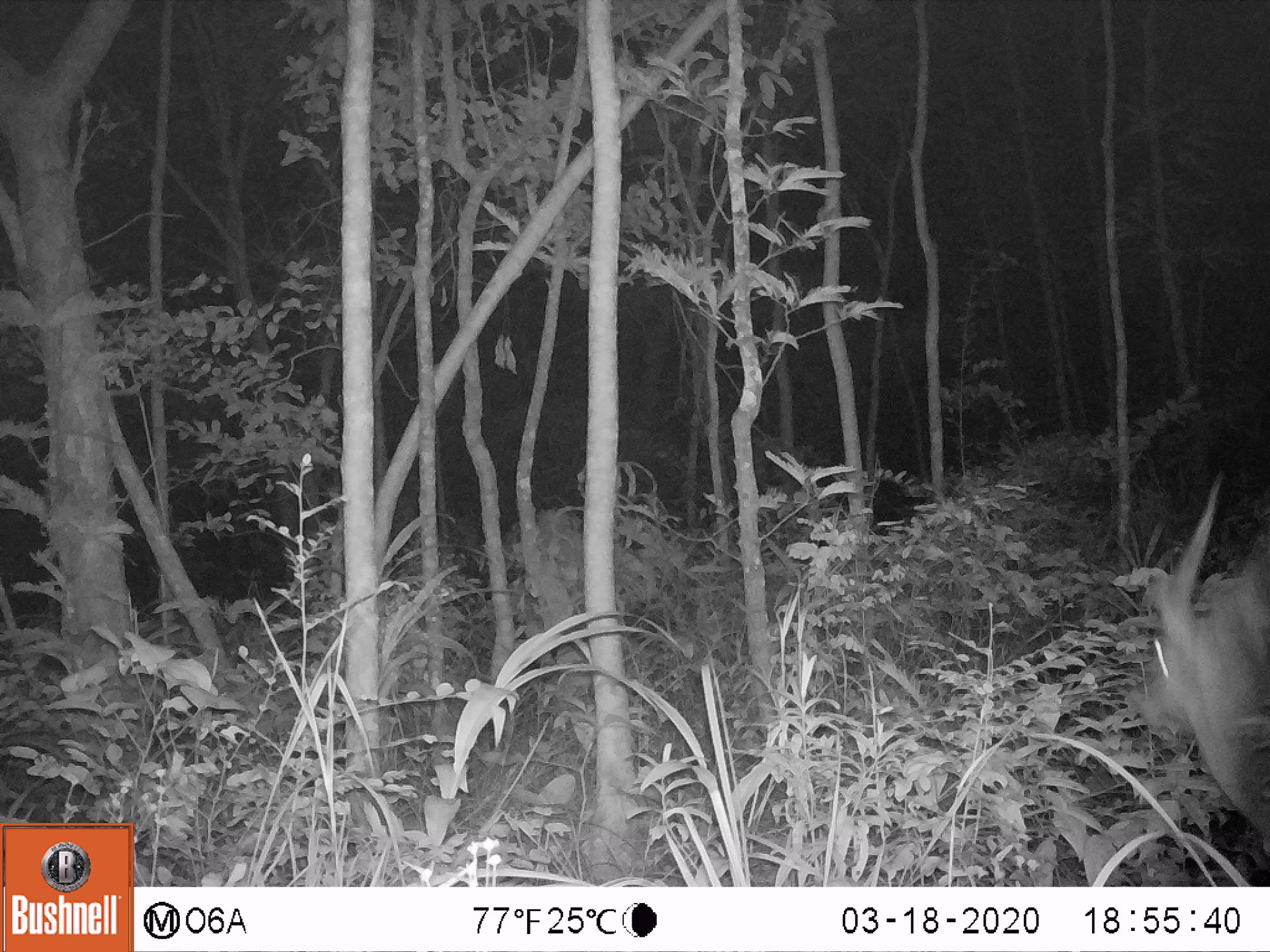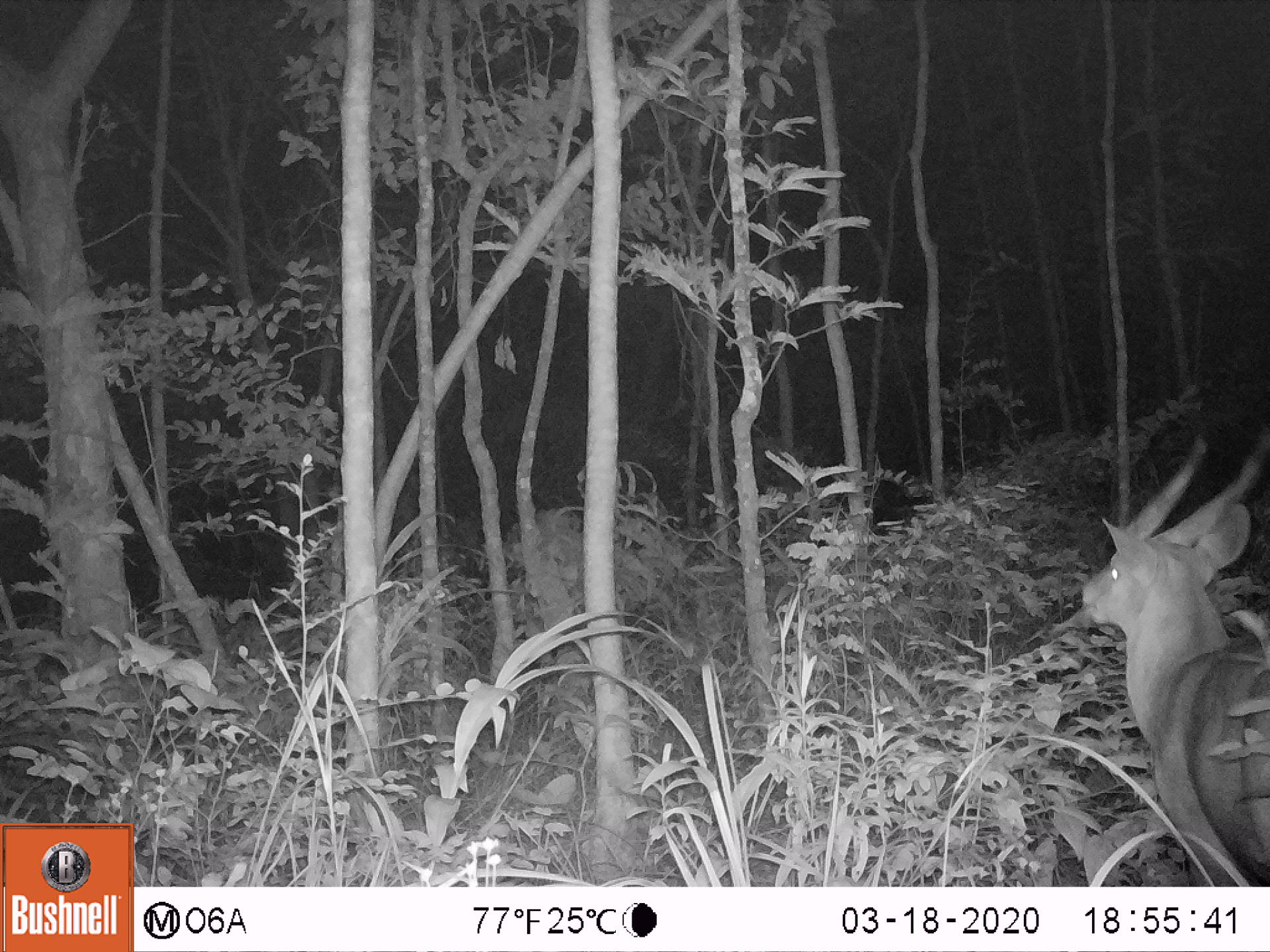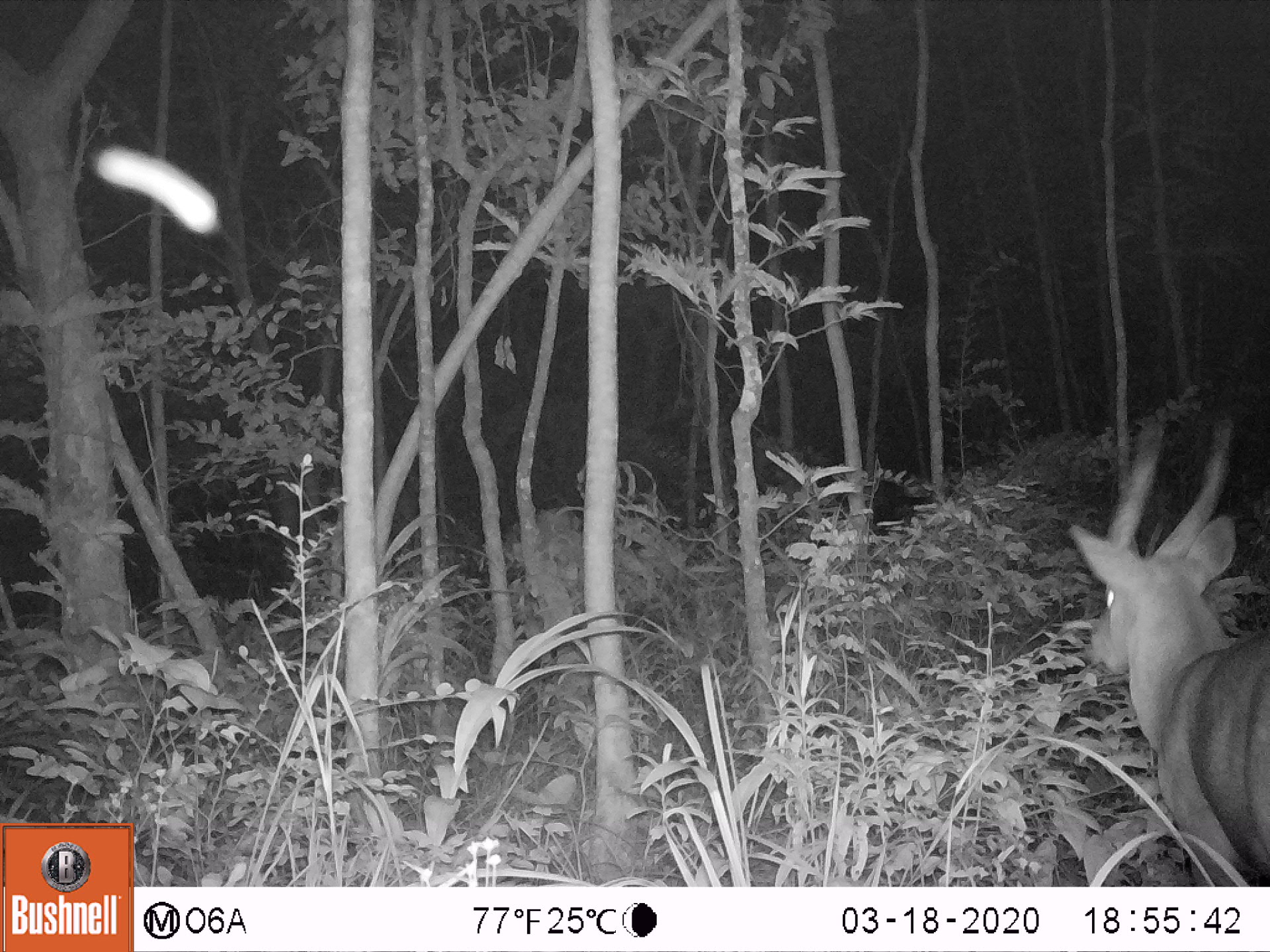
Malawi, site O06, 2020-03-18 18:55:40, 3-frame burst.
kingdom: Animalia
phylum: Chordata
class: Mammalia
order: Artiodactyla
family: Bovidae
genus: Tragelaphus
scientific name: Tragelaphus sylvaticus sylvaticus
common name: cape bushbuck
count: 1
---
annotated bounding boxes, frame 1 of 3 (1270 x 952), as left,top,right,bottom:
cape bushbuck: 1127,456,1264,857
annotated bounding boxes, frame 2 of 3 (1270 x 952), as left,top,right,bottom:
cape bushbuck: 1073,425,1269,885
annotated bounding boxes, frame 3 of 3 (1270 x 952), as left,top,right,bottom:
cape bushbuck: 1061,404,1267,885